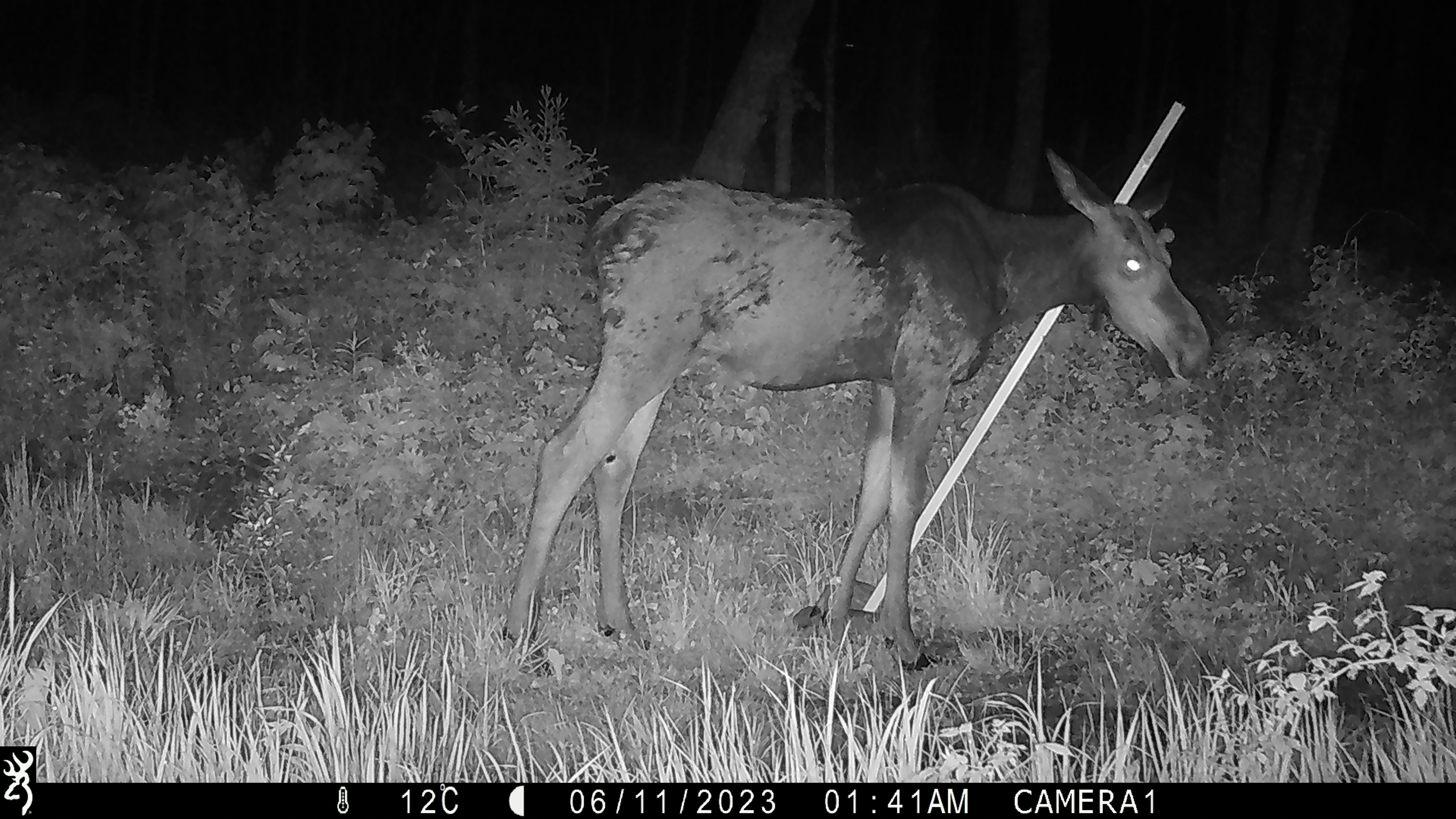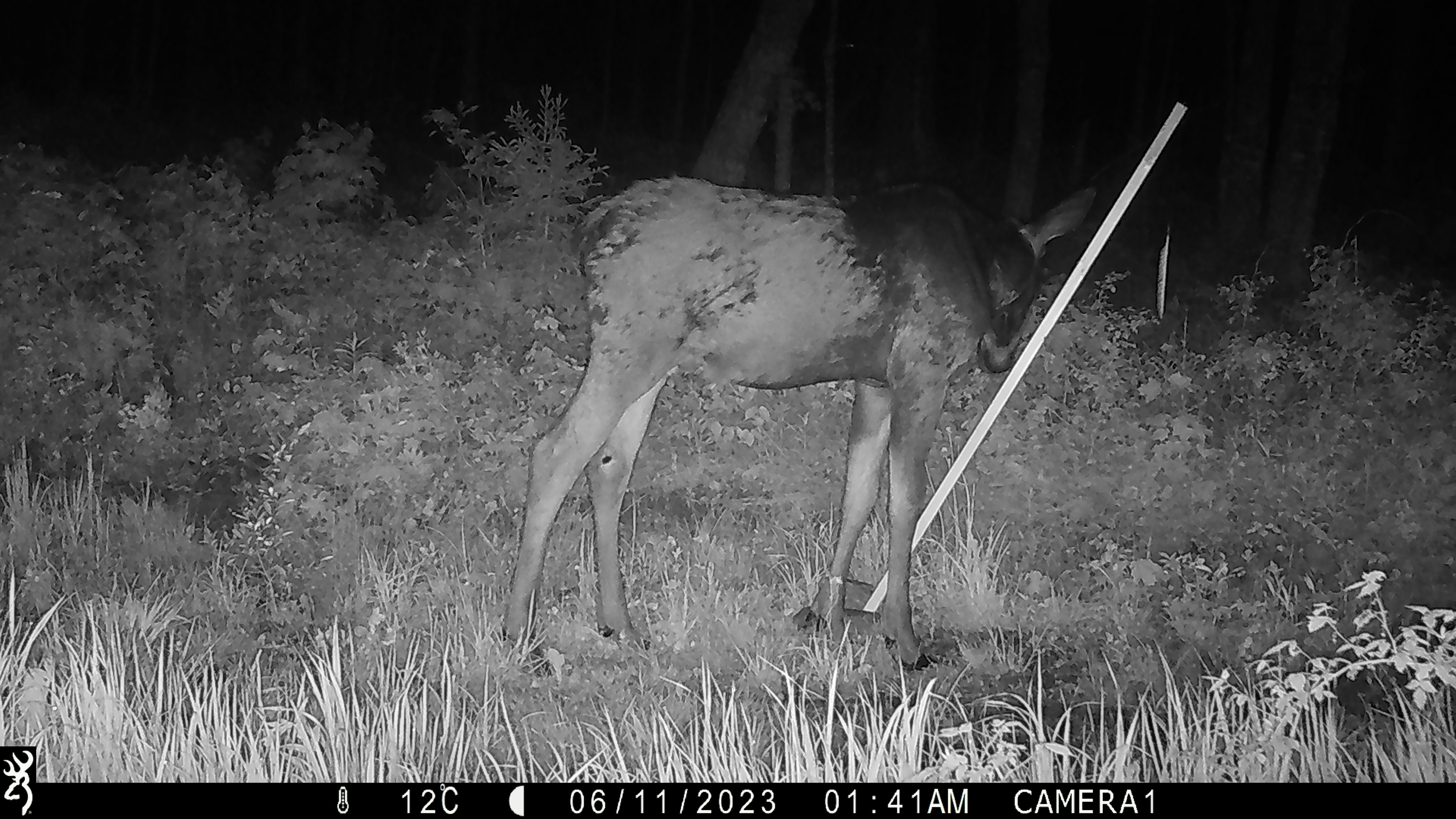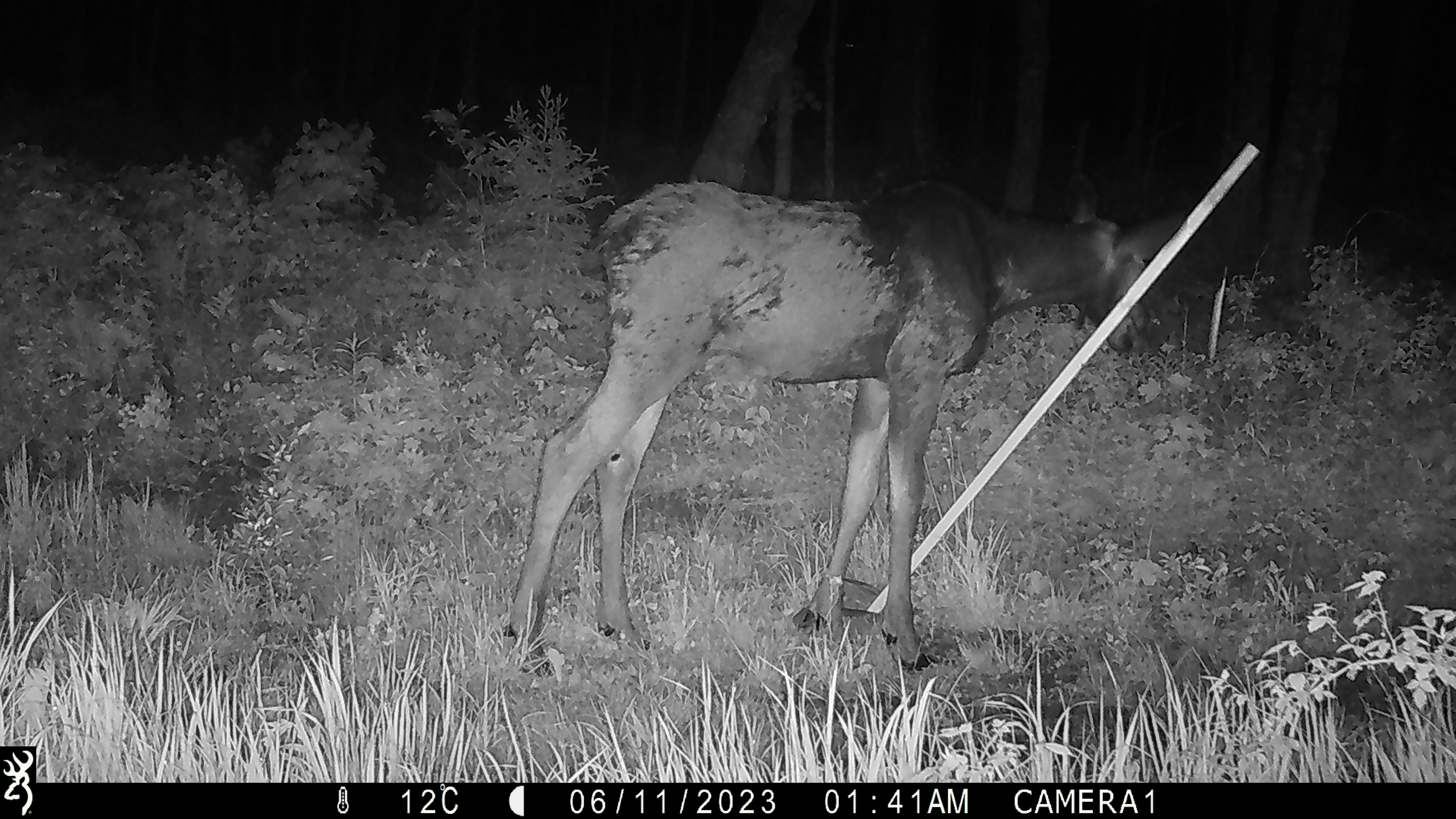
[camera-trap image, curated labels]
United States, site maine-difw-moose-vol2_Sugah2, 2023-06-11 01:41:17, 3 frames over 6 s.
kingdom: Animalia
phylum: Chordata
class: Mammalia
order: Artiodactyla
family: Cervidae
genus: Alces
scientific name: Alces alces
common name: moose